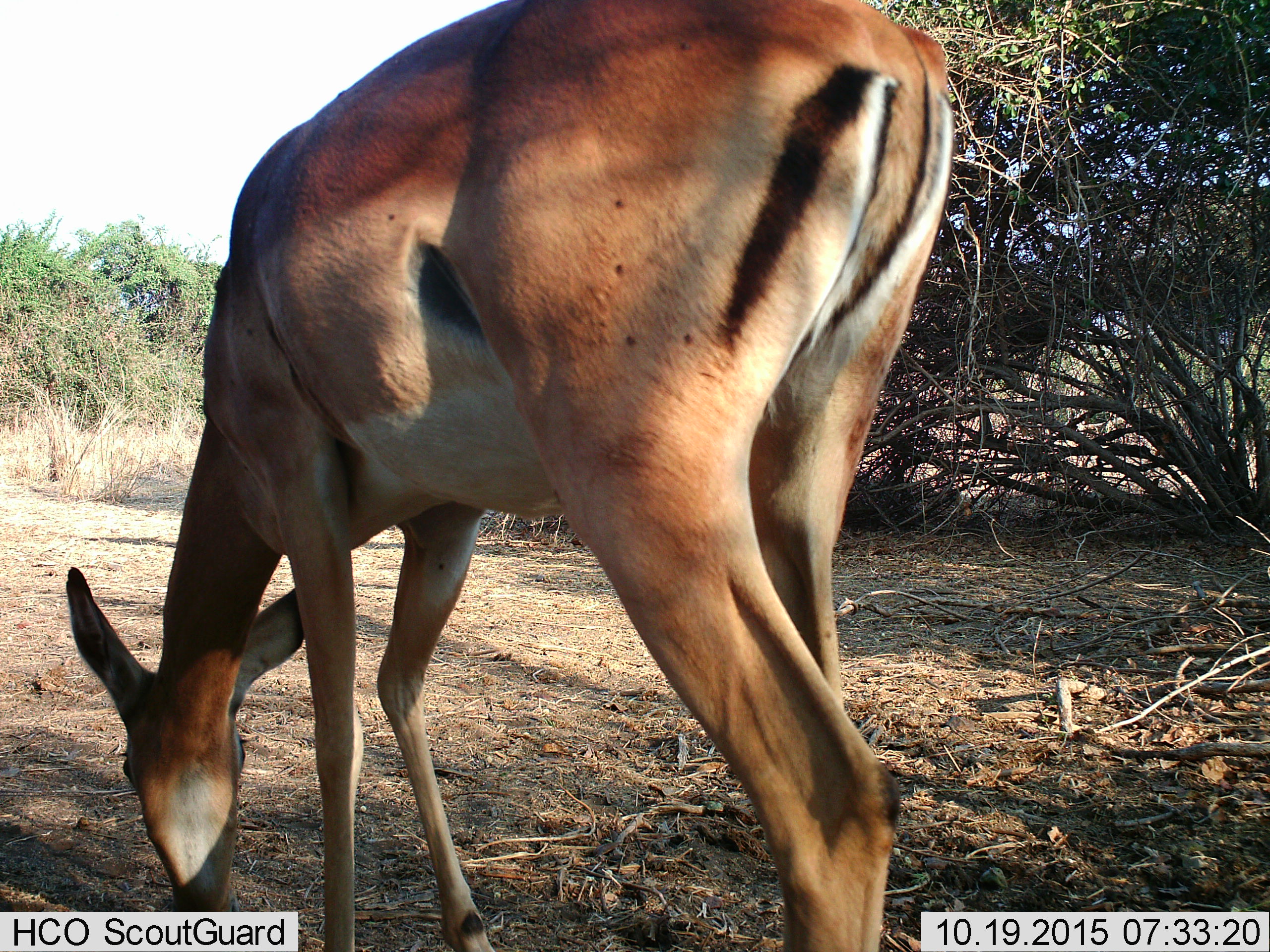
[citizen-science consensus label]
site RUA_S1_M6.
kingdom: Animalia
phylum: Chordata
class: Mammalia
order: Artiodactyla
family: Bovidae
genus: Aepyceros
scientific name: Aepyceros melampus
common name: impala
Impala (Aepyceros melampus), count 1. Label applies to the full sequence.